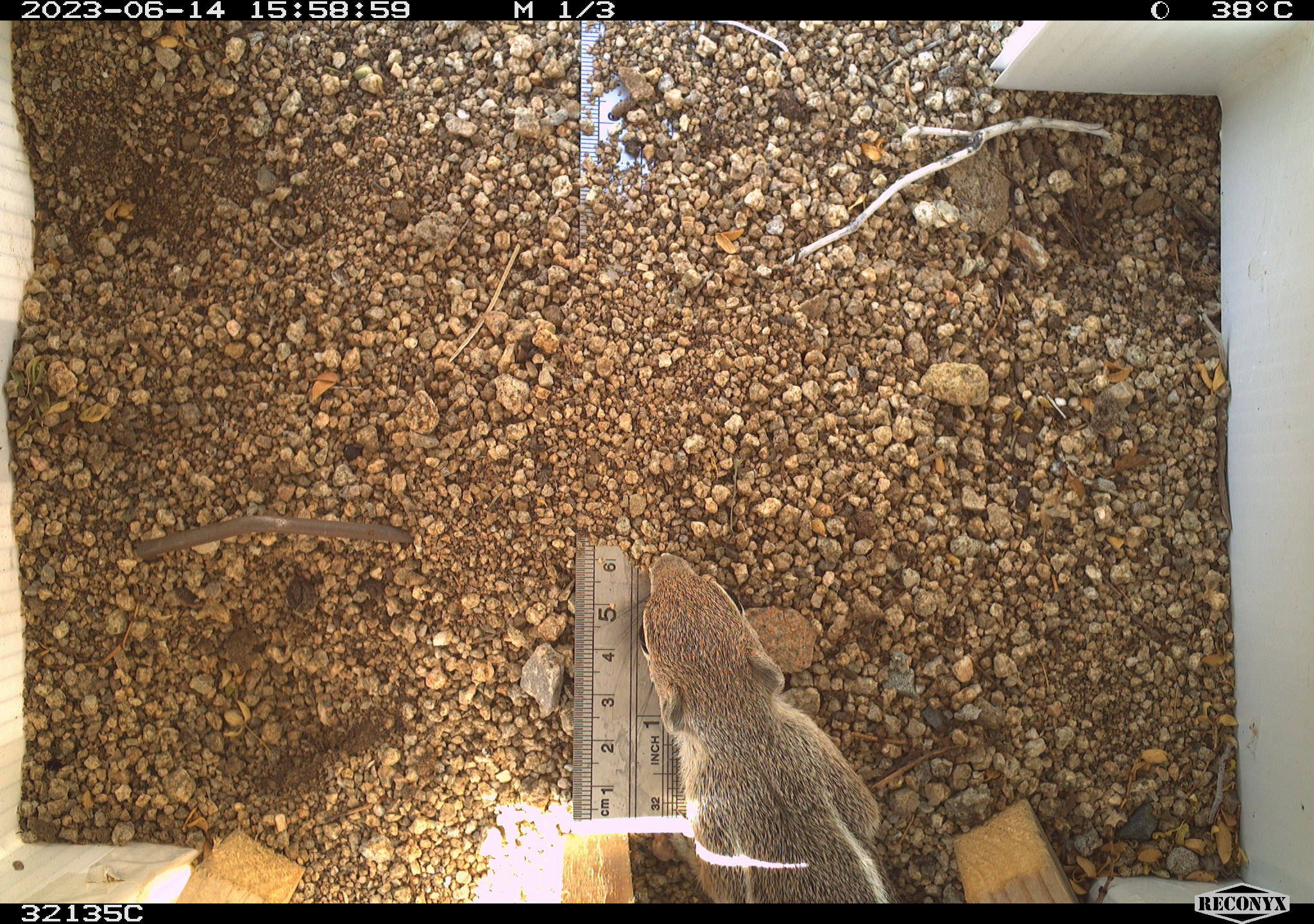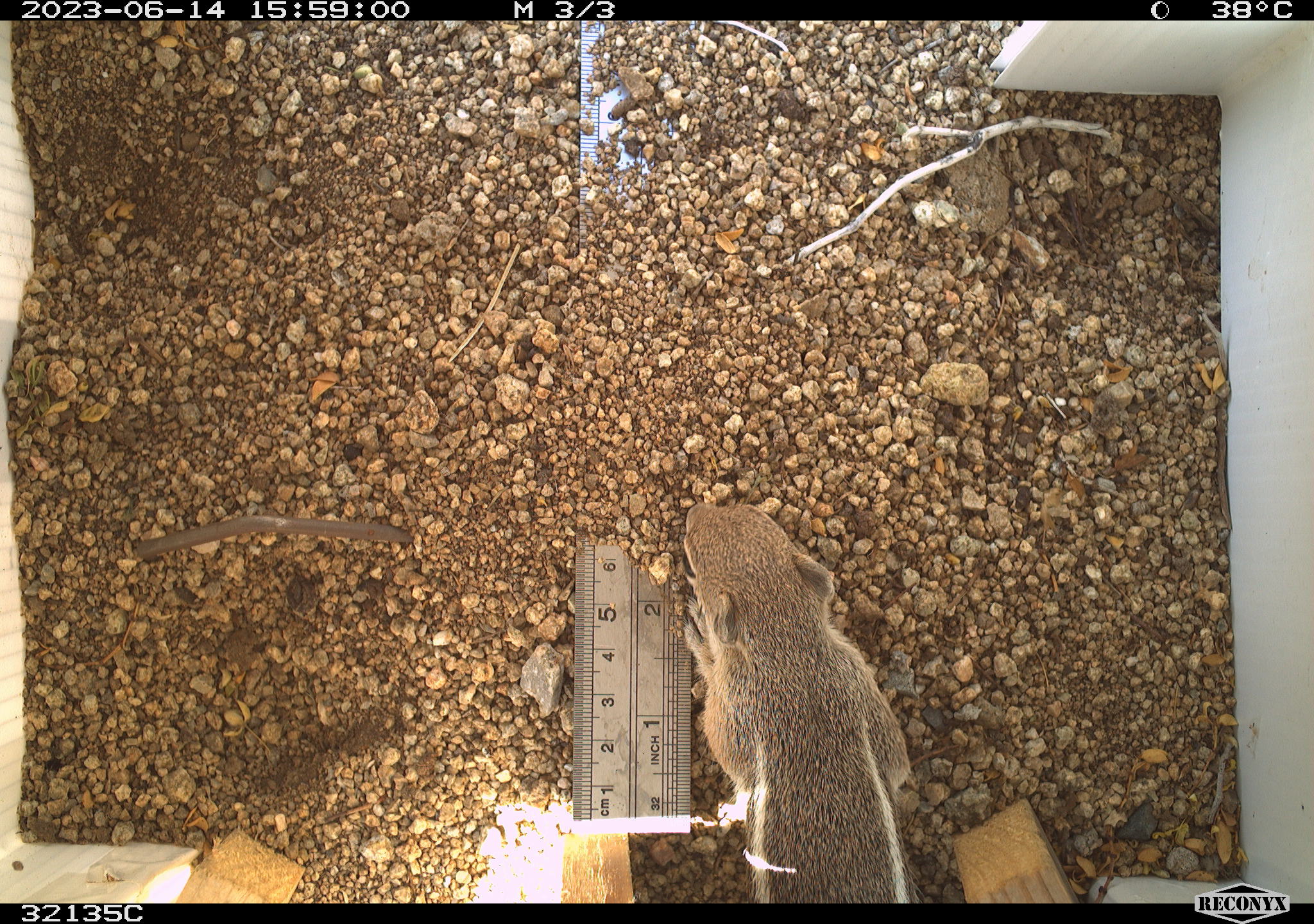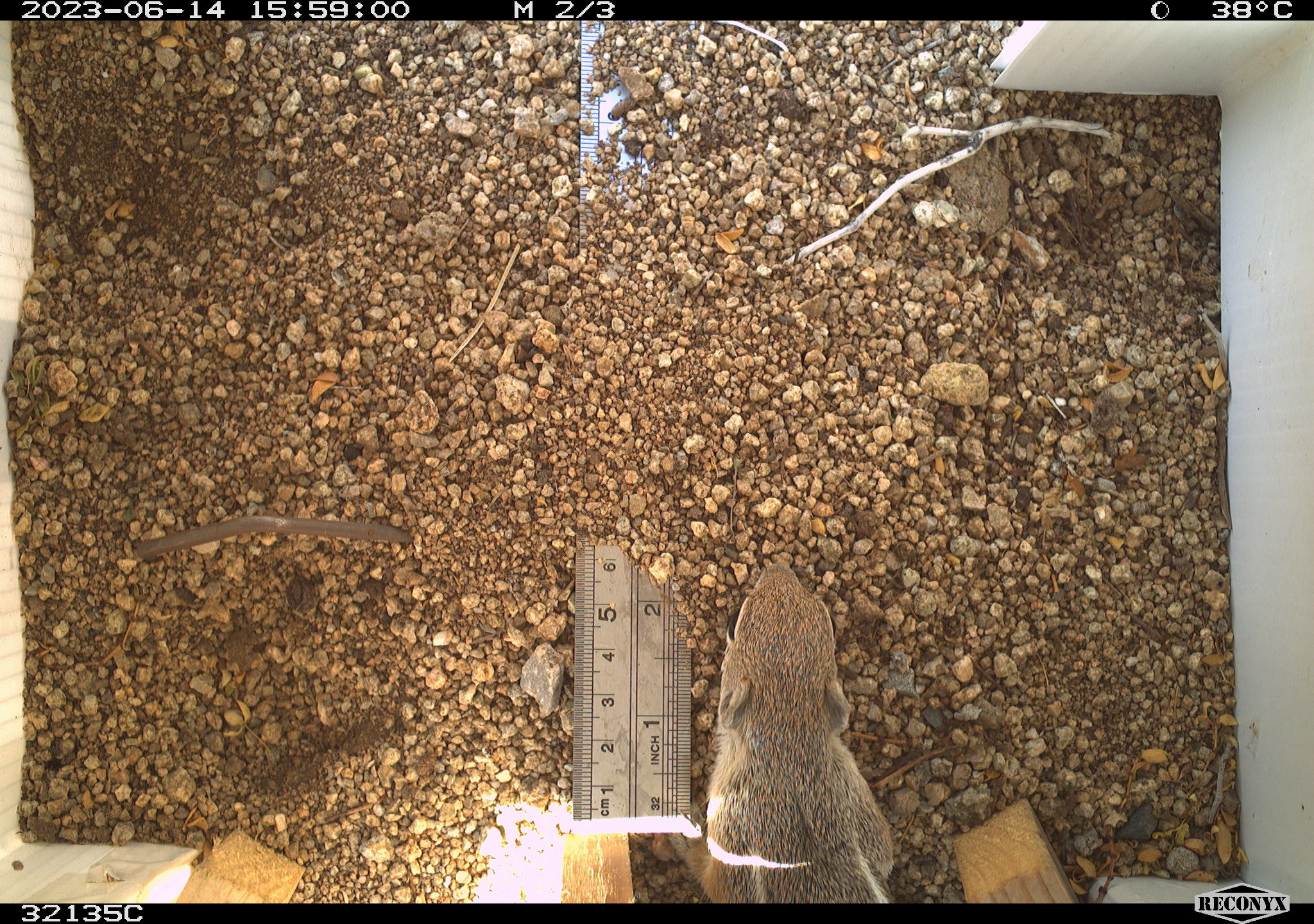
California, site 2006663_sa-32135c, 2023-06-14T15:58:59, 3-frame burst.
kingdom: Animalia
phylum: Chordata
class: Mammalia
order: Rodentia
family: Sciuridae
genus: Ammospermophilus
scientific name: Ammospermophilus leucurus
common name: white-tailed antelope squirrel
White-tailed antelope squirrel (Ammospermophilus leucurus).